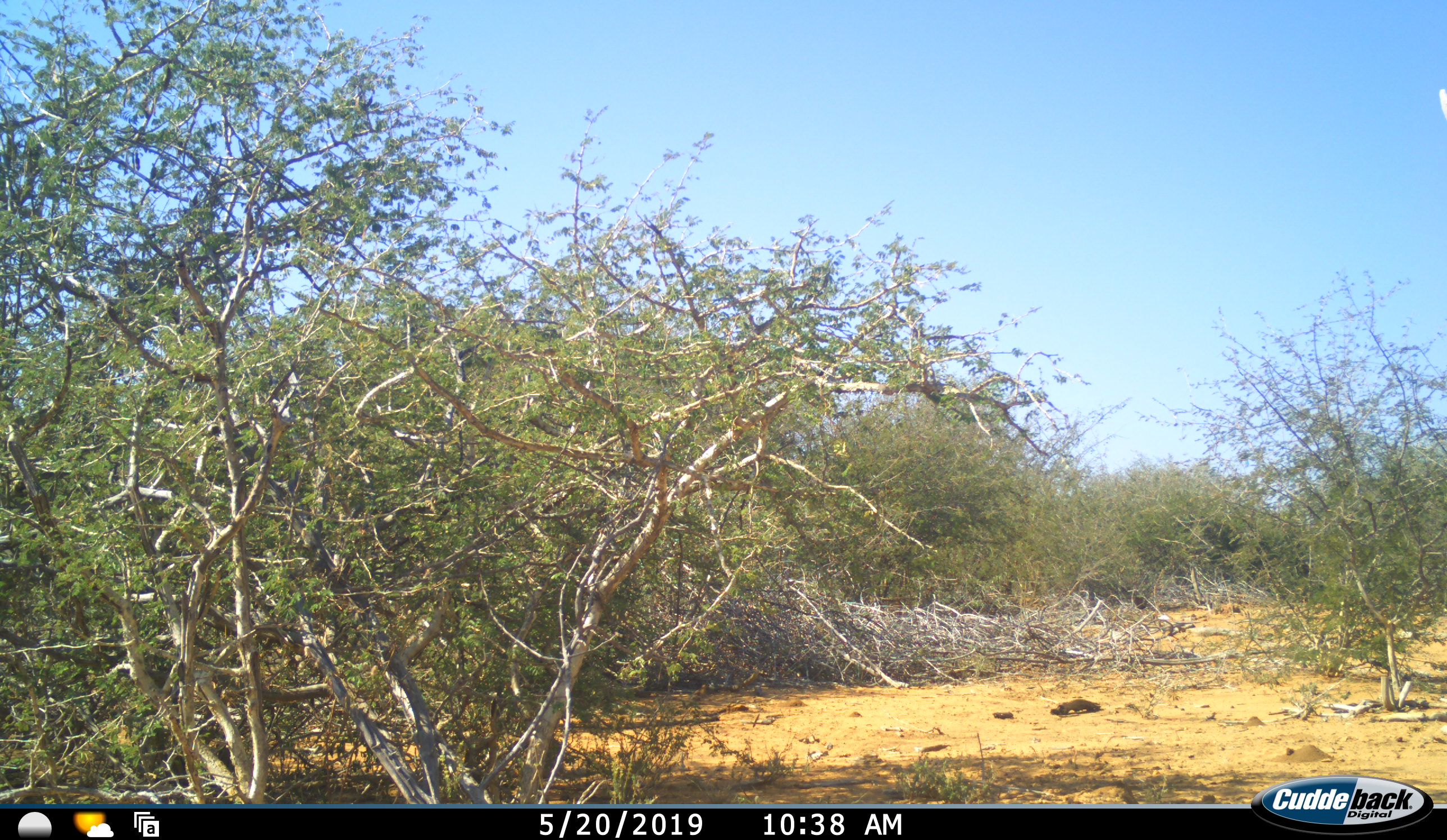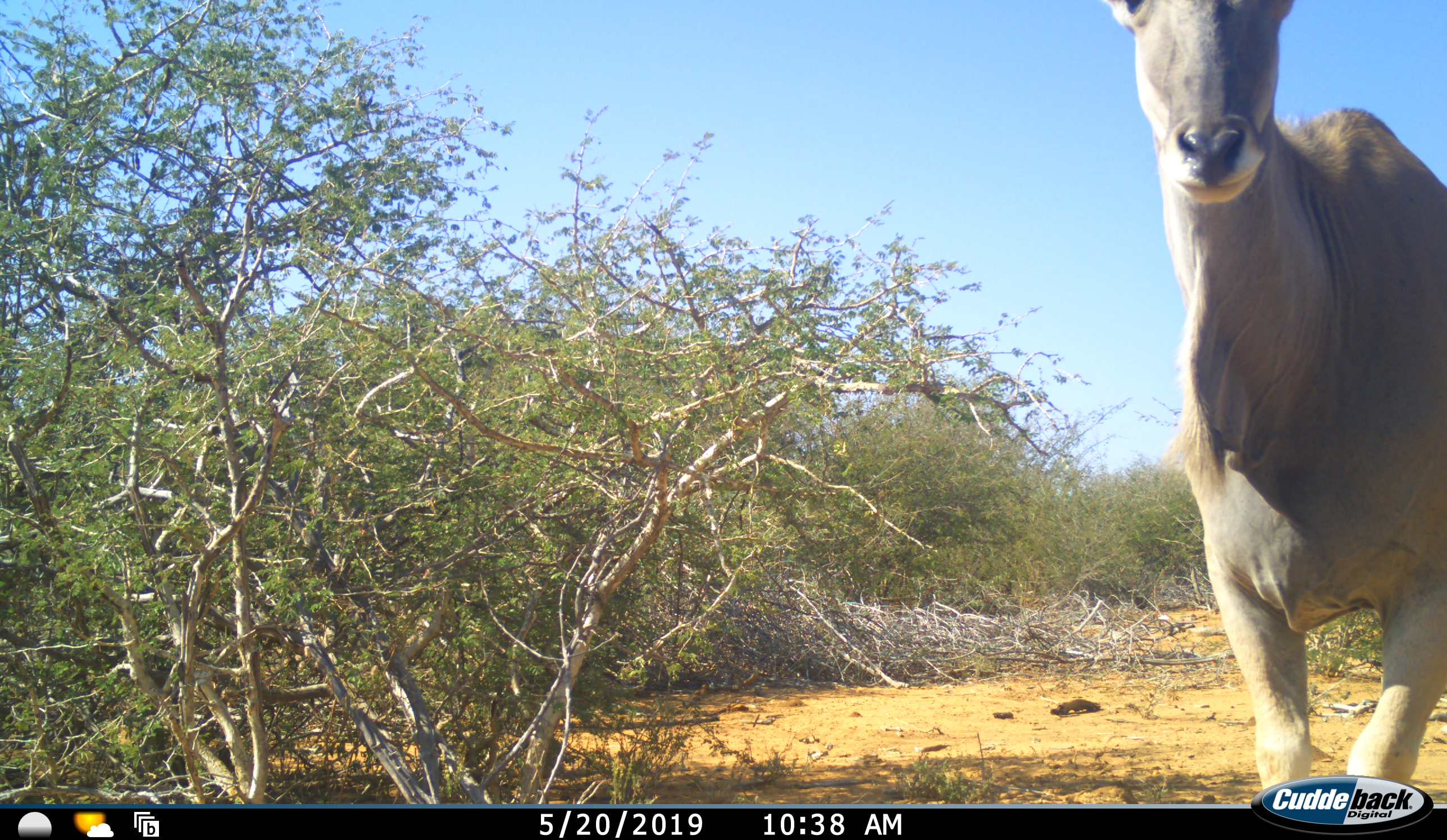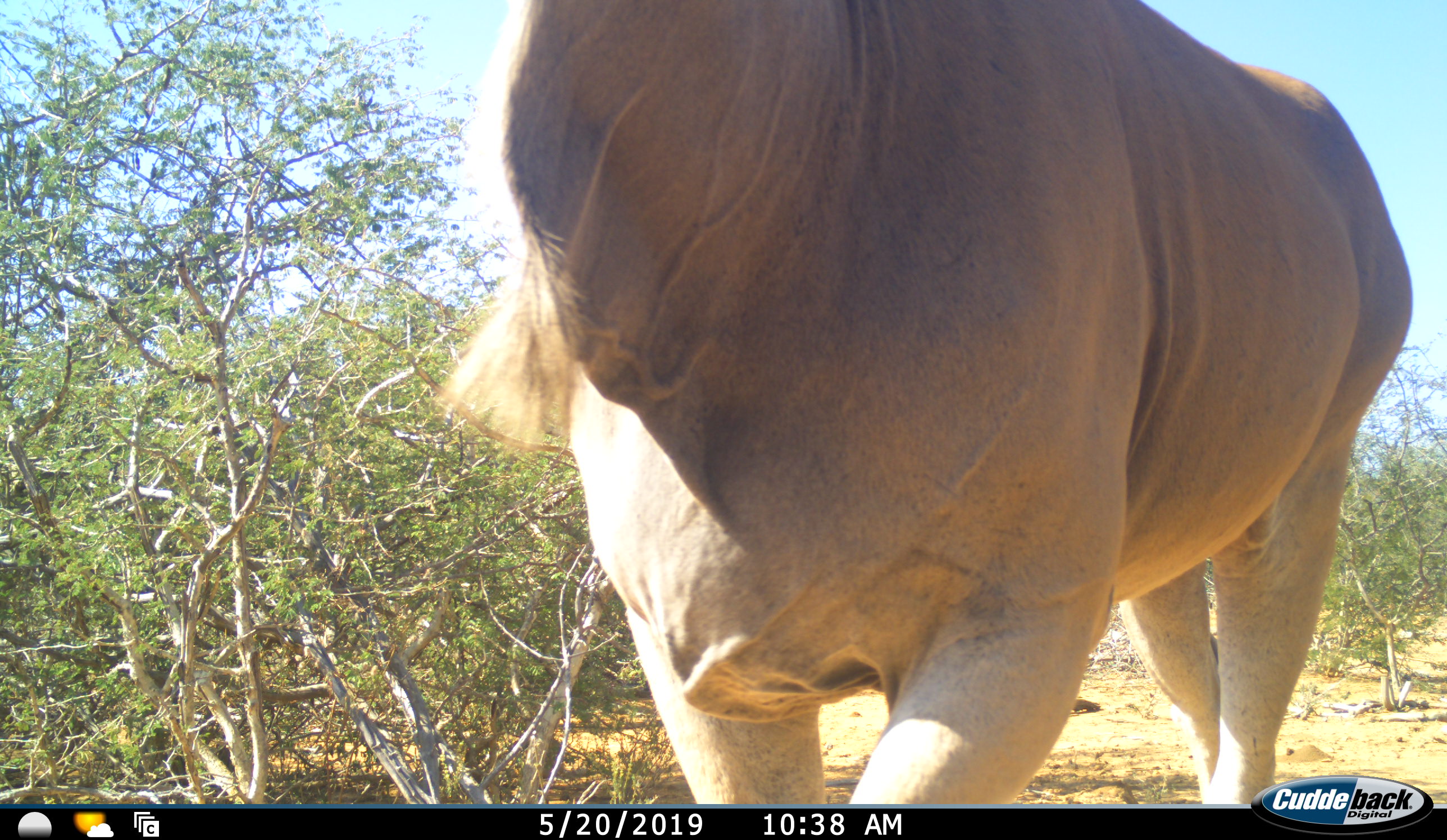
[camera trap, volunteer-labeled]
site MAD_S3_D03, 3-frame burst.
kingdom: Animalia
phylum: Chordata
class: Mammalia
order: Artiodactyla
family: Bovidae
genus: Tragelaphus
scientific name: Tragelaphus oryx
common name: eland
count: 1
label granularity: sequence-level